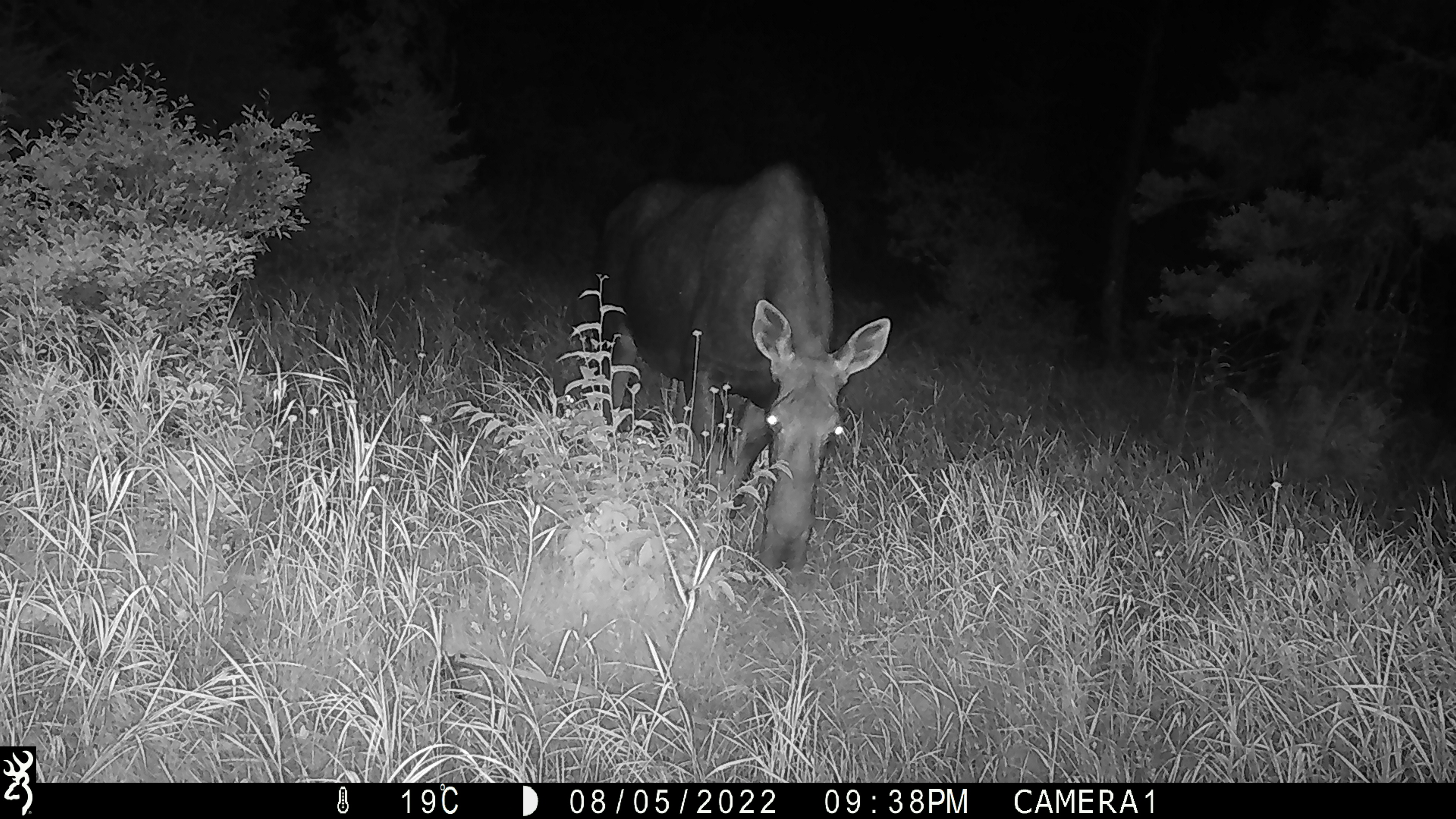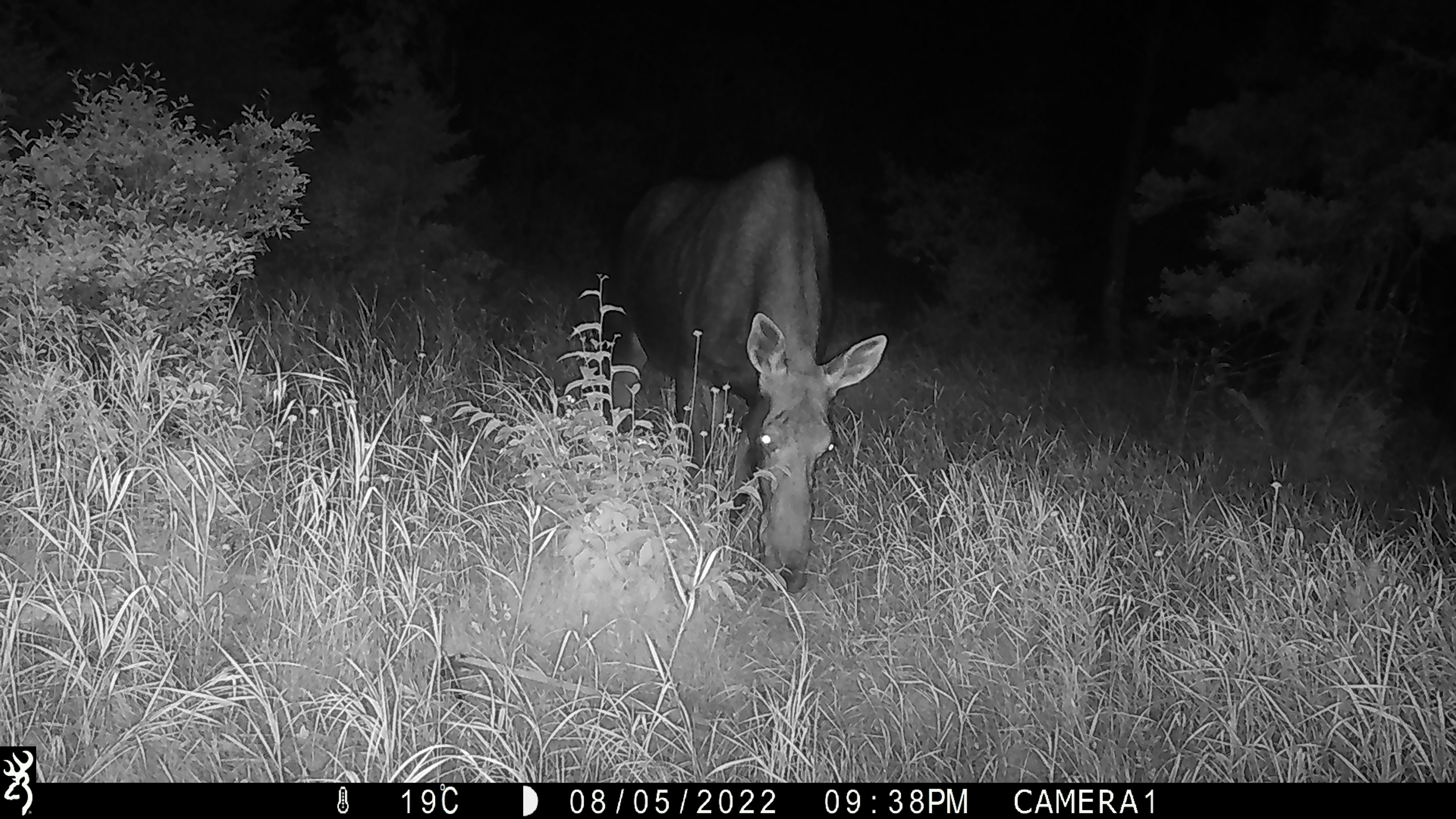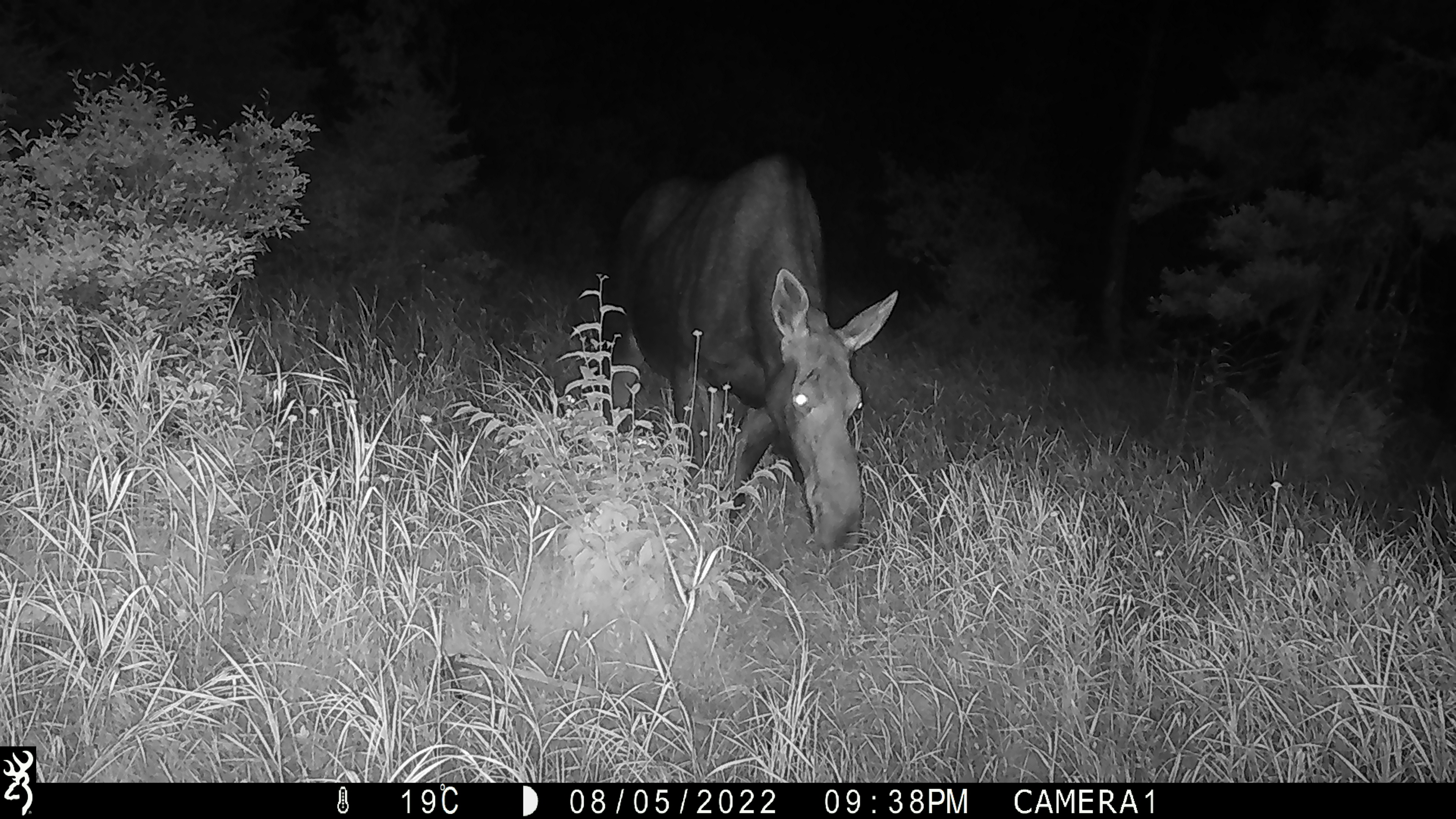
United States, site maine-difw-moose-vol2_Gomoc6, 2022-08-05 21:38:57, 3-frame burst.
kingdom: Animalia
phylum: Chordata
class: Mammalia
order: Artiodactyla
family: Cervidae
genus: Alces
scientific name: Alces alces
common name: moose